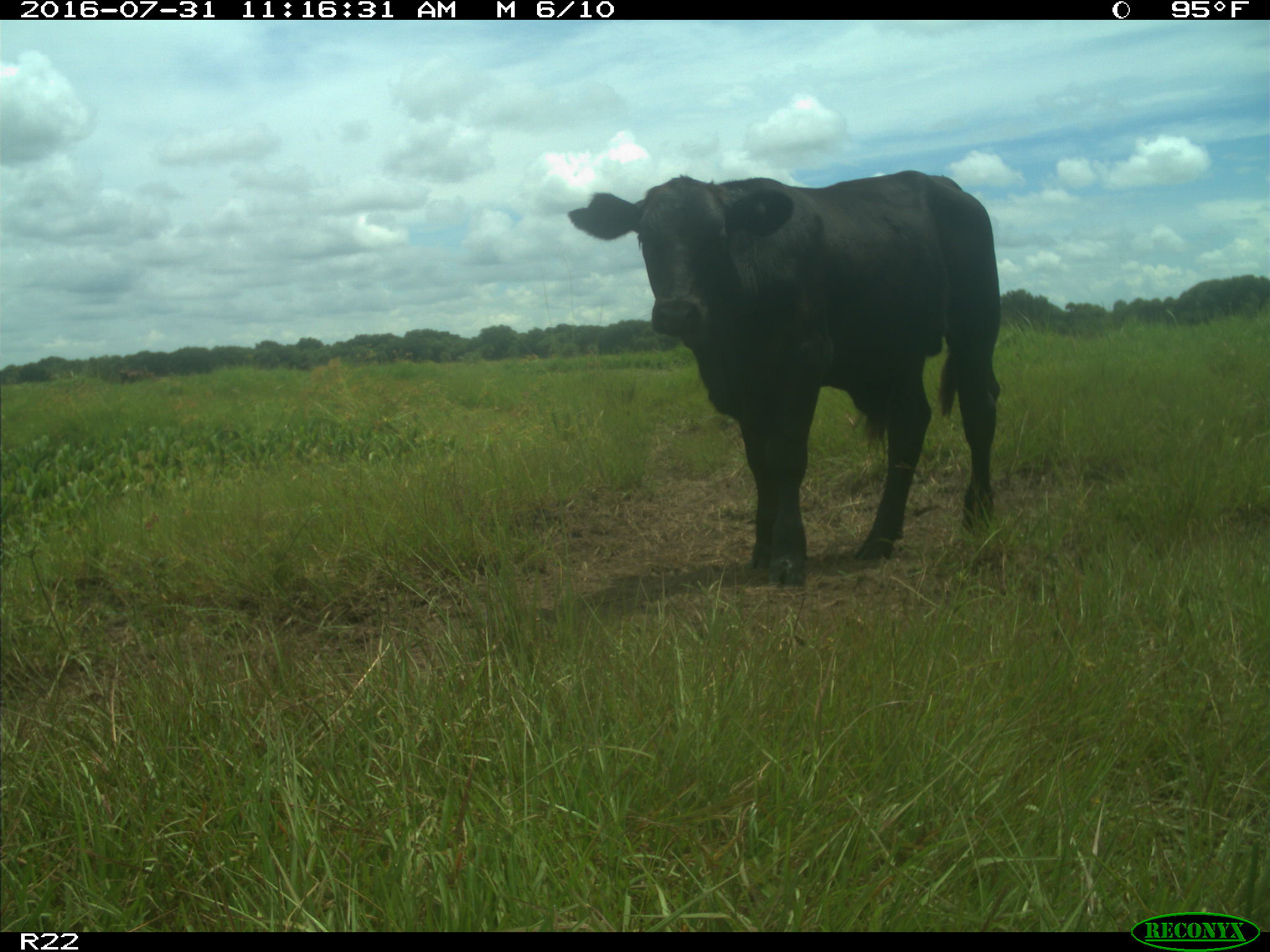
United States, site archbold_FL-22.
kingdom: Animalia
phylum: Chordata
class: Mammalia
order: Artiodactyla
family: Bovidae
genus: Bos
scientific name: Bos taurus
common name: domestic cow